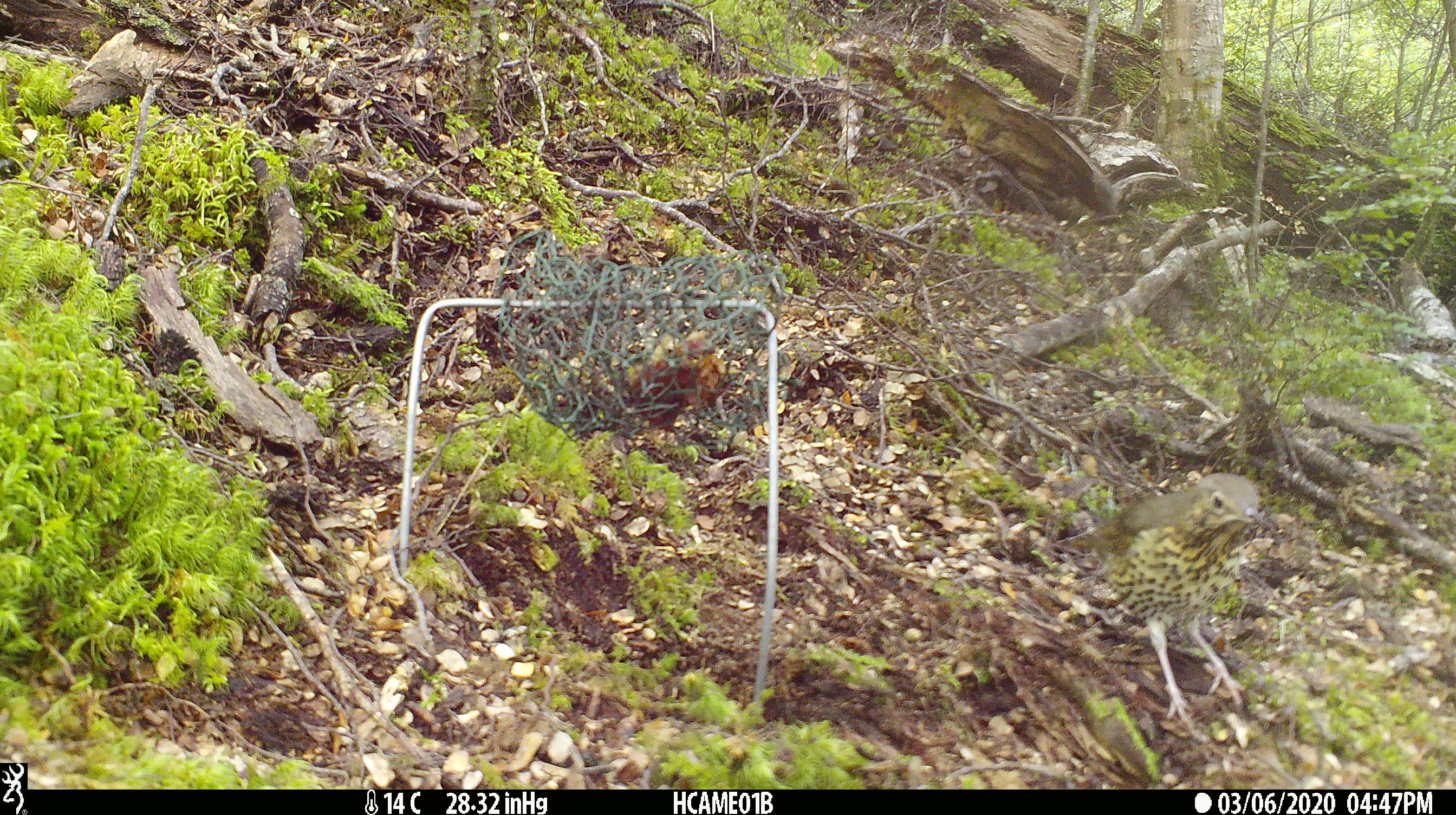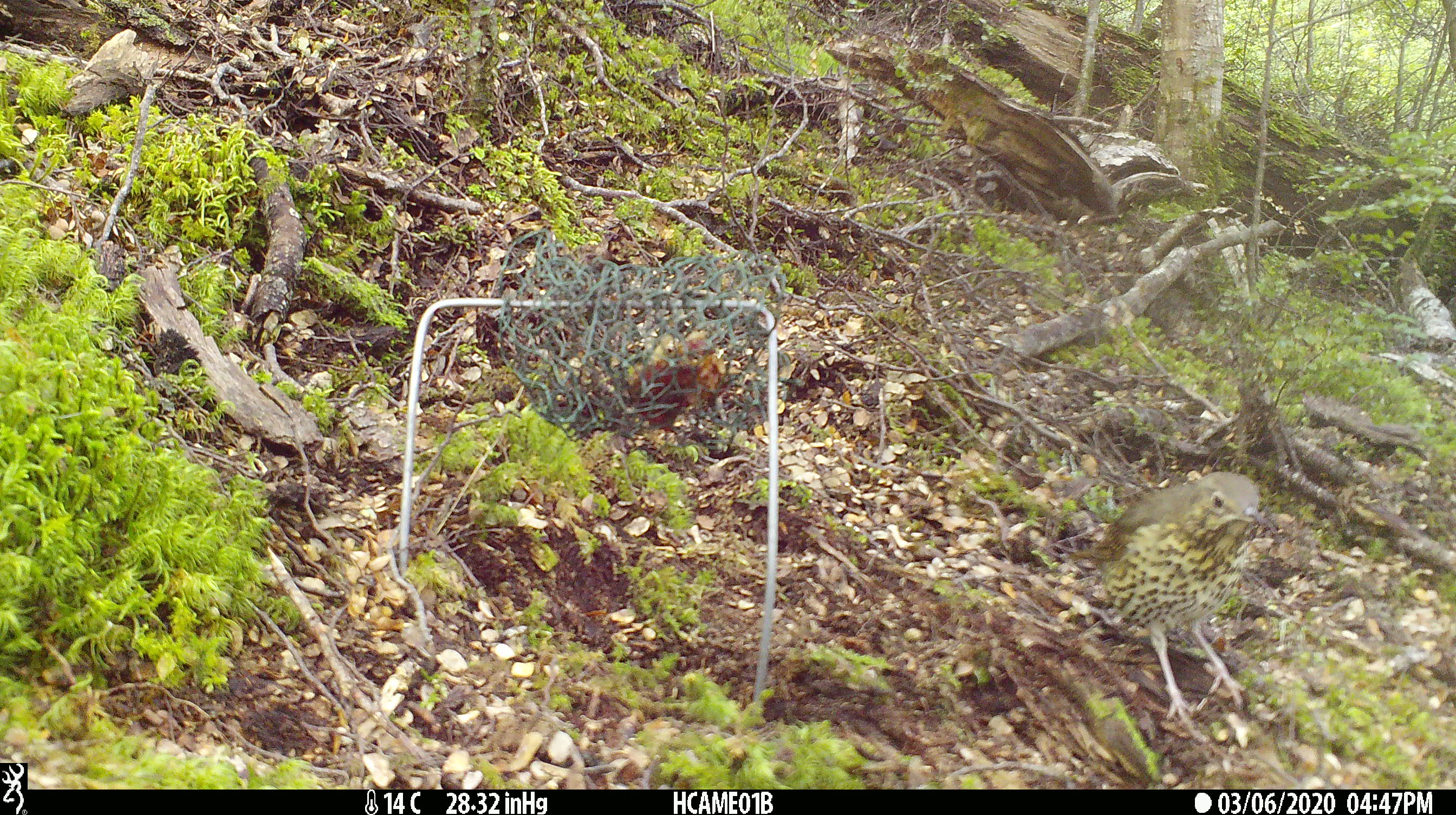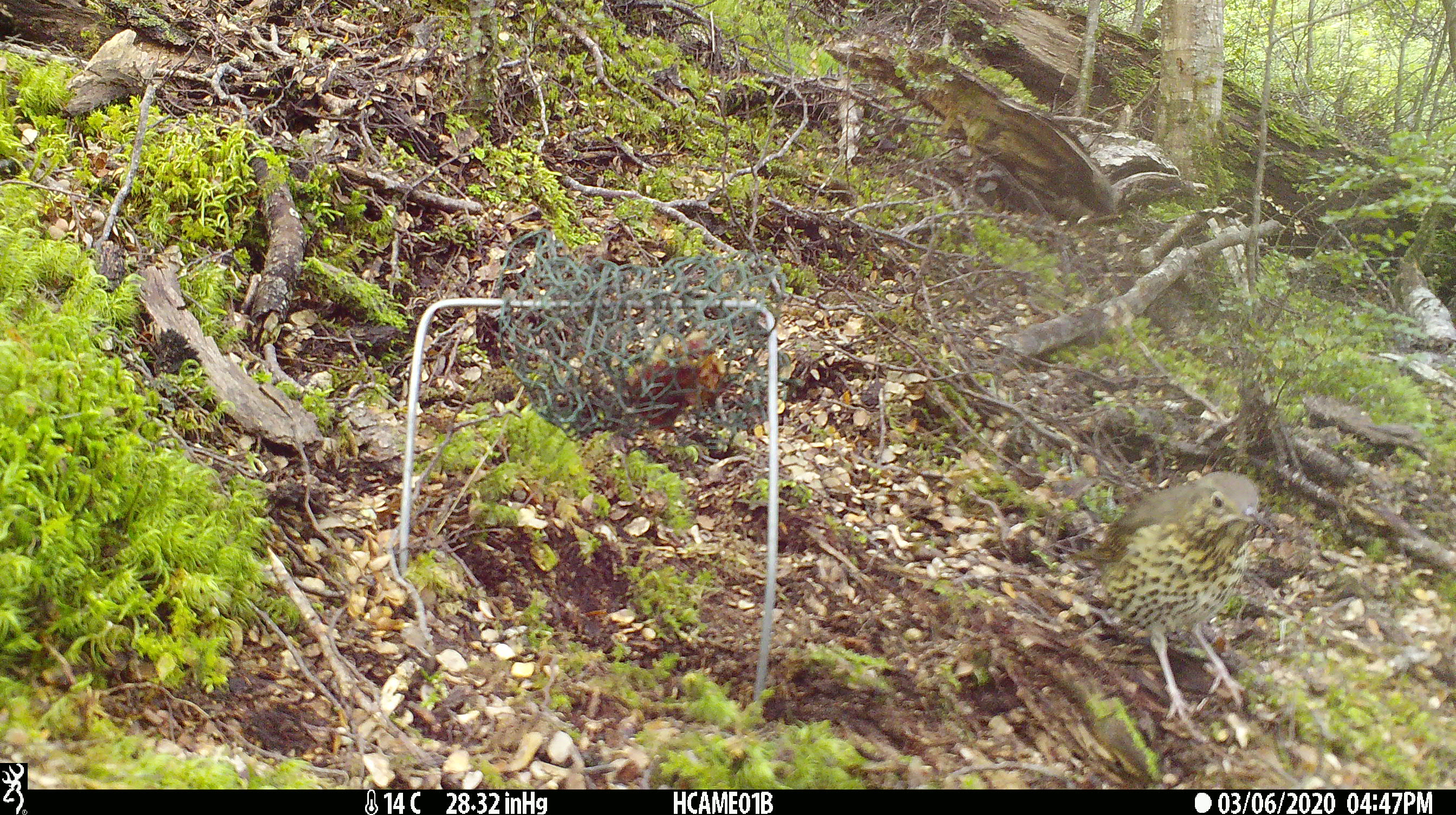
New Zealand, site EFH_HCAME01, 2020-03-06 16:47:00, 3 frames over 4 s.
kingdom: Animalia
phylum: Chordata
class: Aves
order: Passeriformes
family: Turdidae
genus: Turdus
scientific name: Turdus philomelos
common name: song thrush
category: thrush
Thrush (song thrush) (Turdus philomelos).